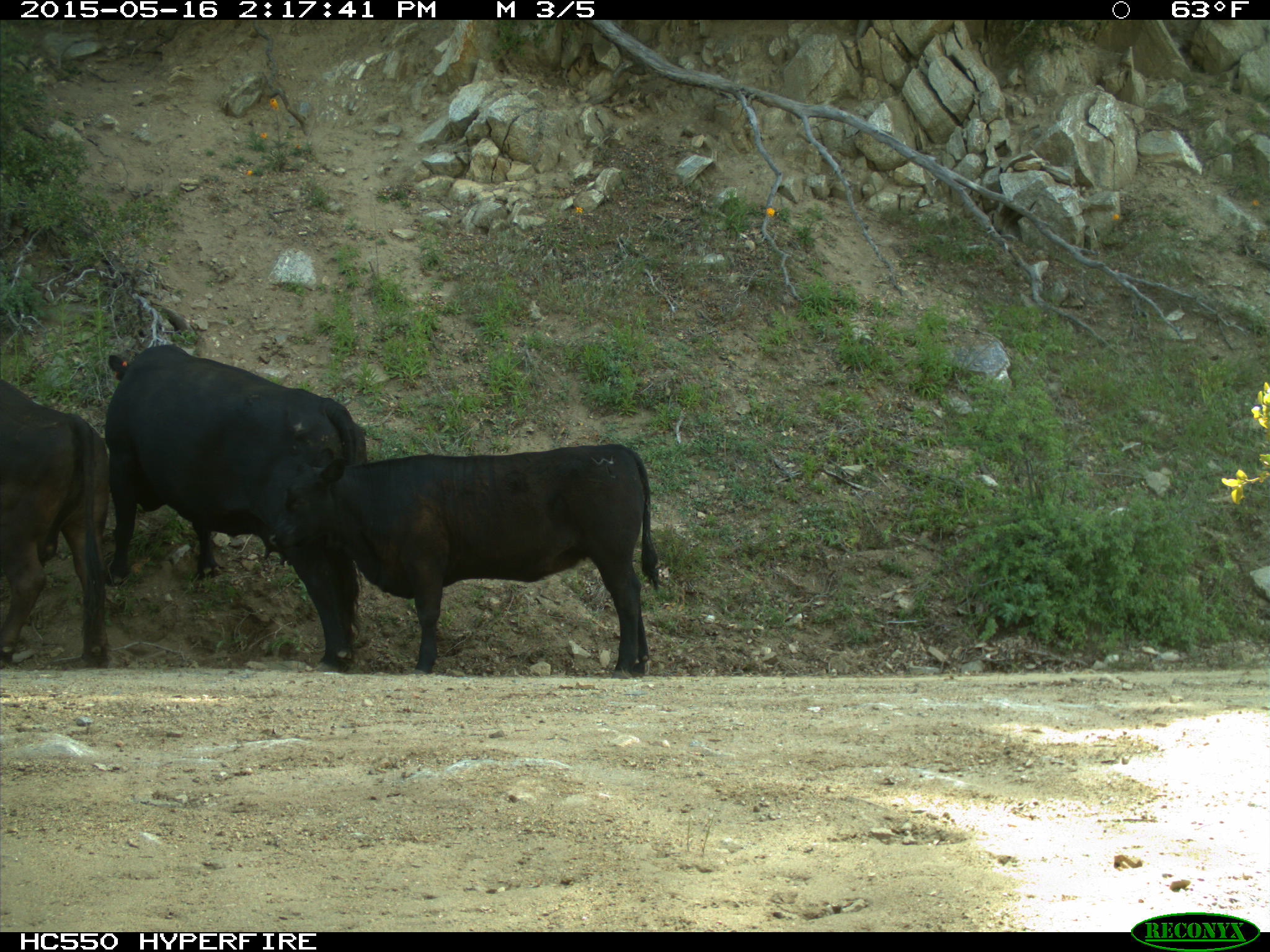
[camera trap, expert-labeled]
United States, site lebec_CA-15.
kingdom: Animalia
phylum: Chordata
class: Mammalia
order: Artiodactyla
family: Bovidae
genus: Bos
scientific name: Bos taurus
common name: domestic cow